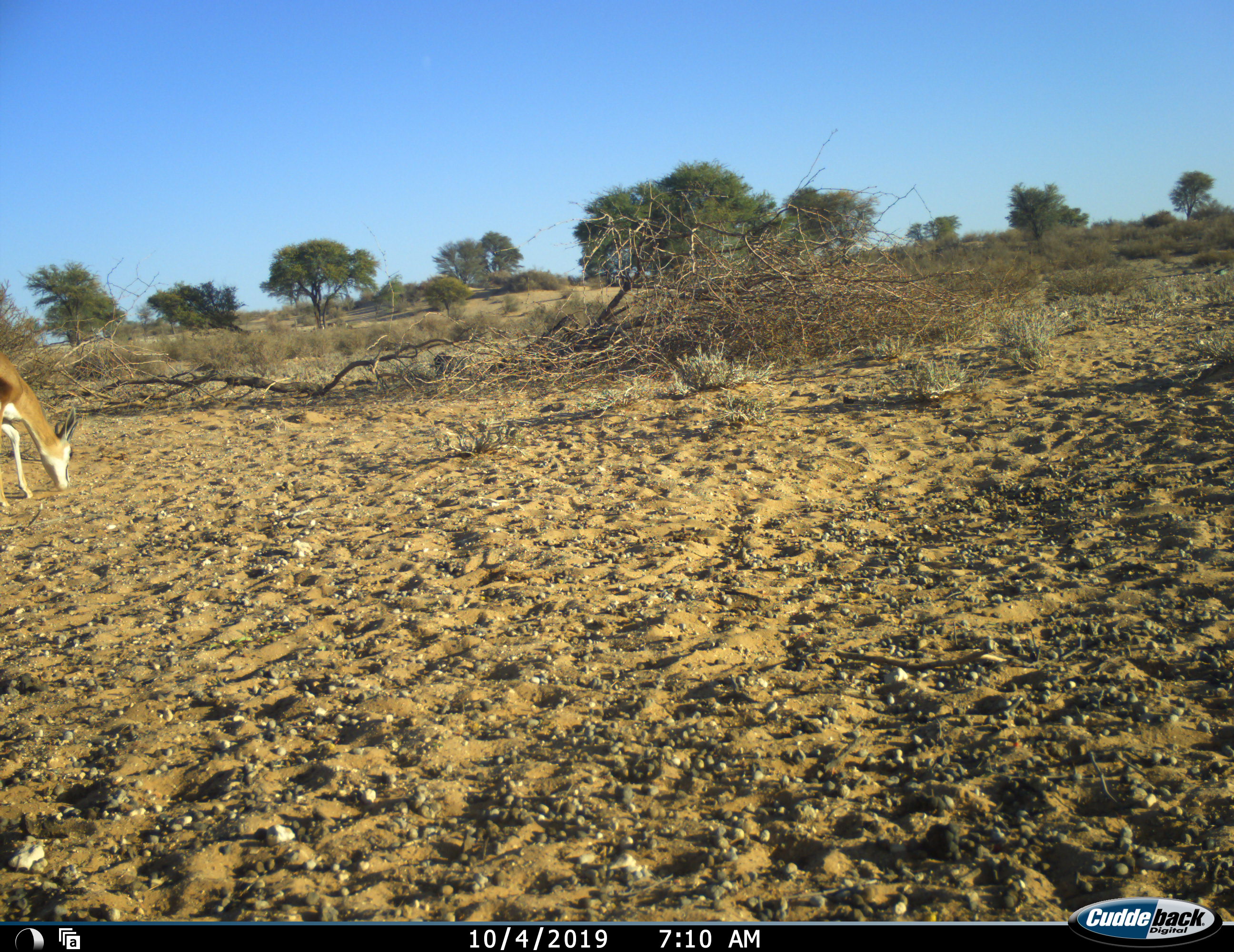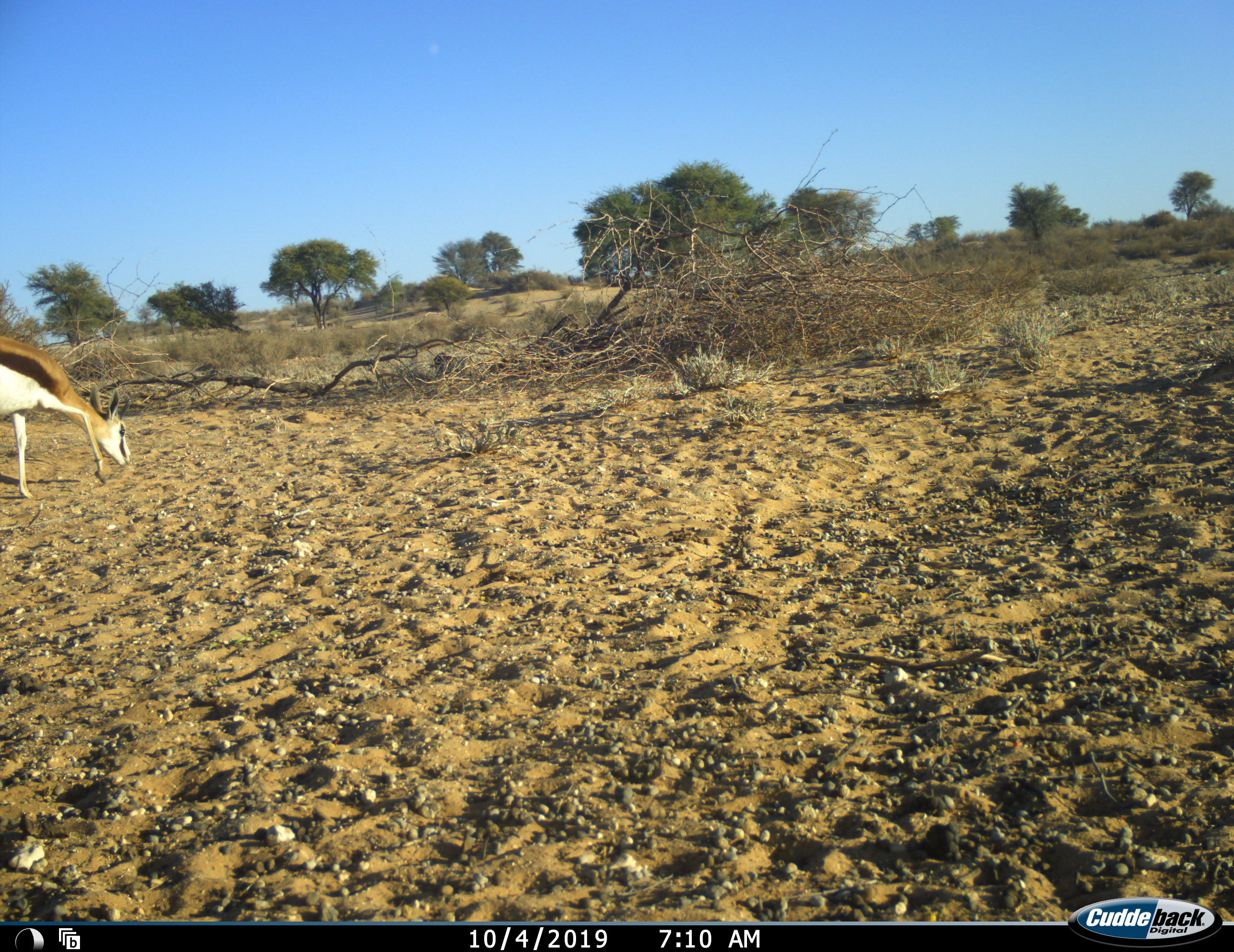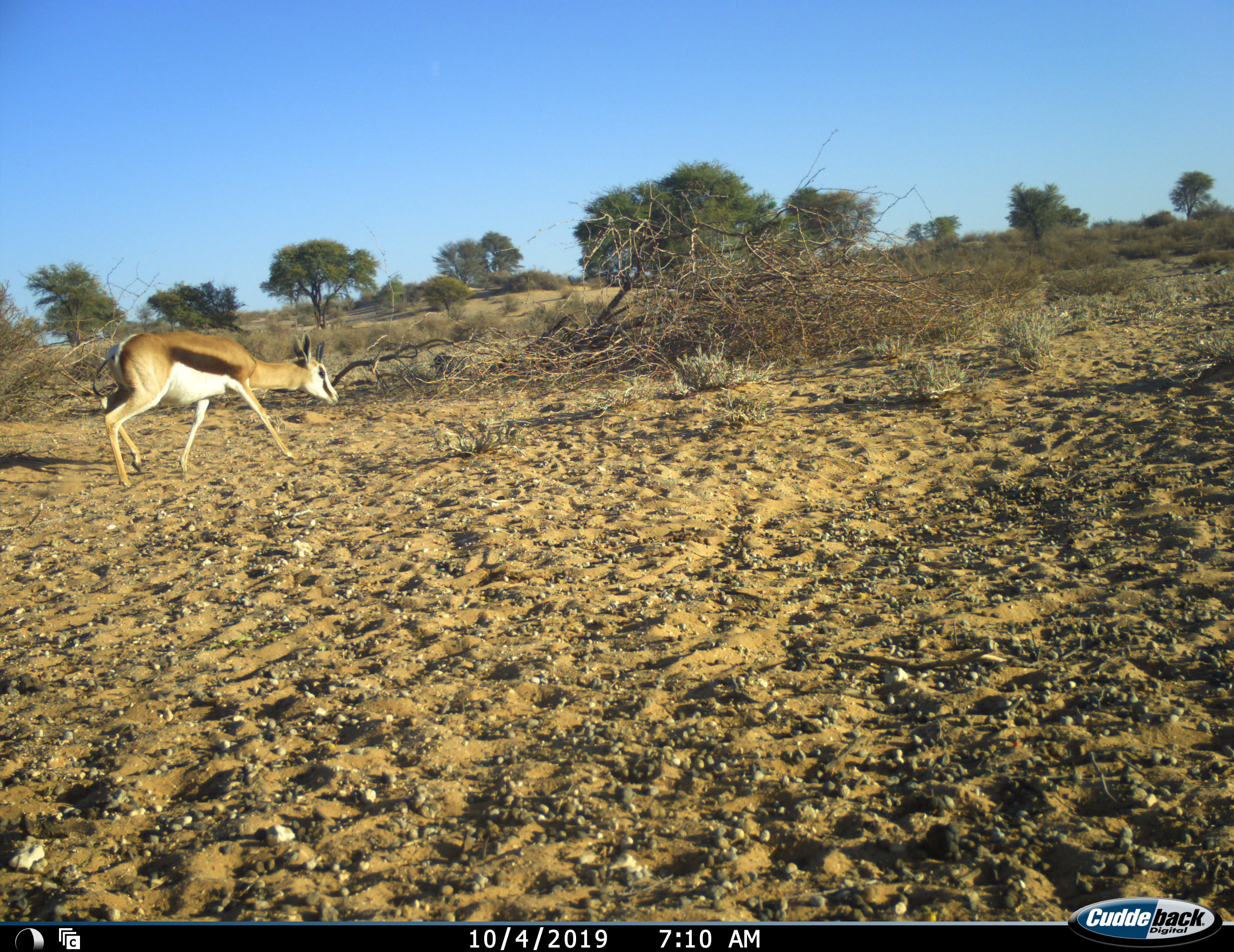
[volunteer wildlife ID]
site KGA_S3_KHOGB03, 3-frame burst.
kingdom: Animalia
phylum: Chordata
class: Mammalia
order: Artiodactyla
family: Bovidae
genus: Antidorcas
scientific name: Antidorcas marsupialis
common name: springbok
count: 1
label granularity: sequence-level